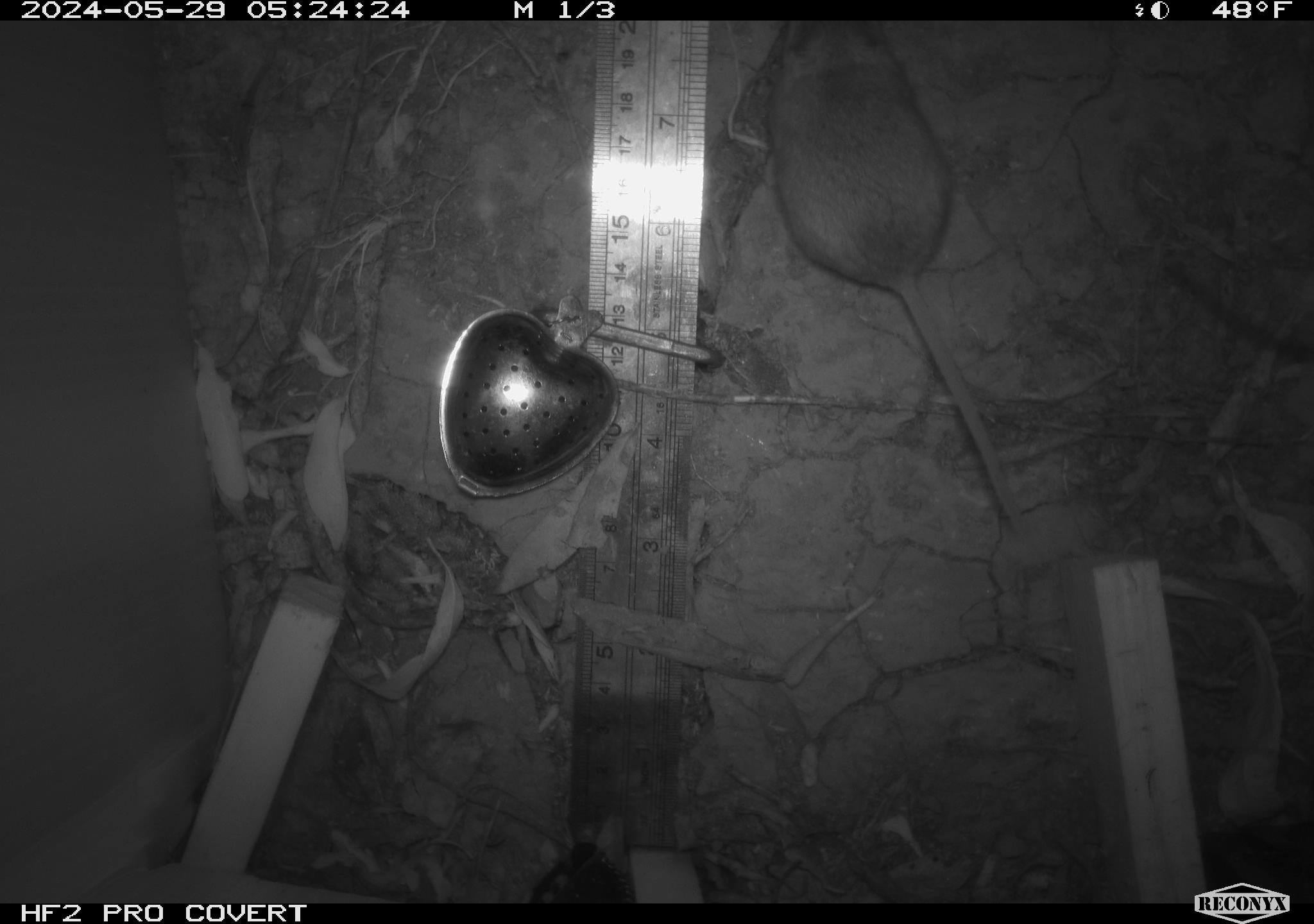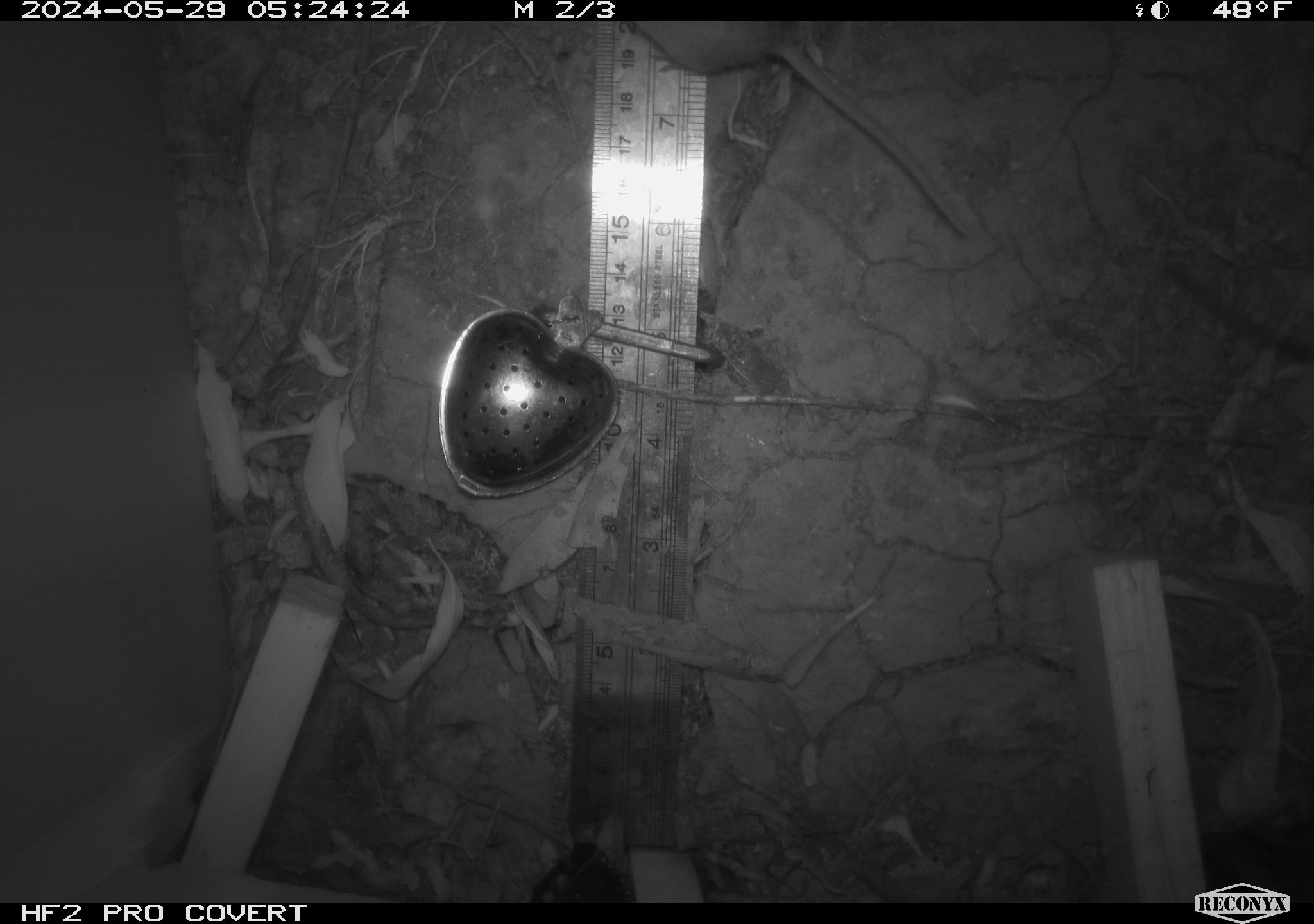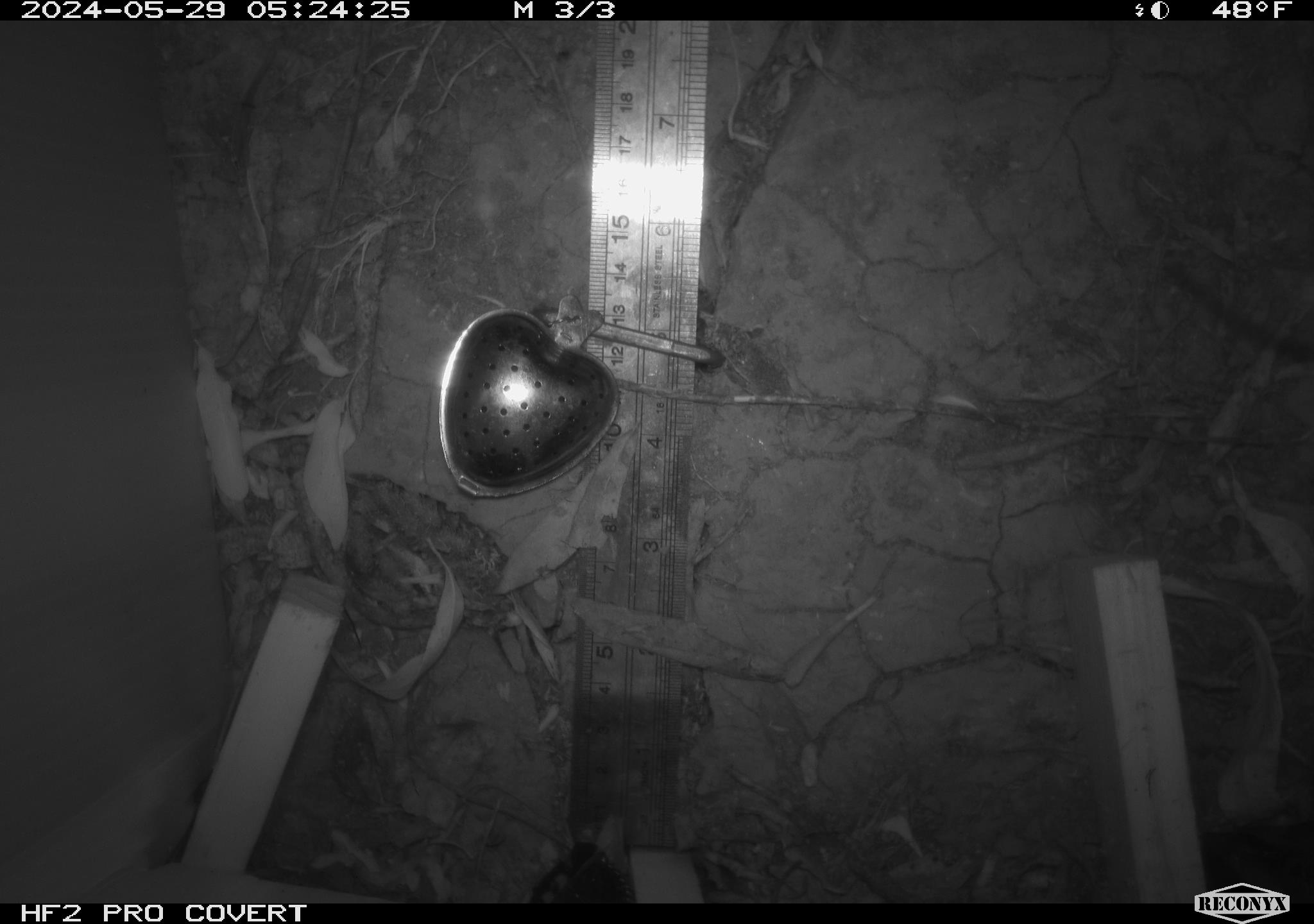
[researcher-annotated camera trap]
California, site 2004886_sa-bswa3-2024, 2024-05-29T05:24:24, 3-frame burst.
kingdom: Animalia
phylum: Chordata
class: Mammalia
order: Rodentia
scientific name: Rodentia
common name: mouse species